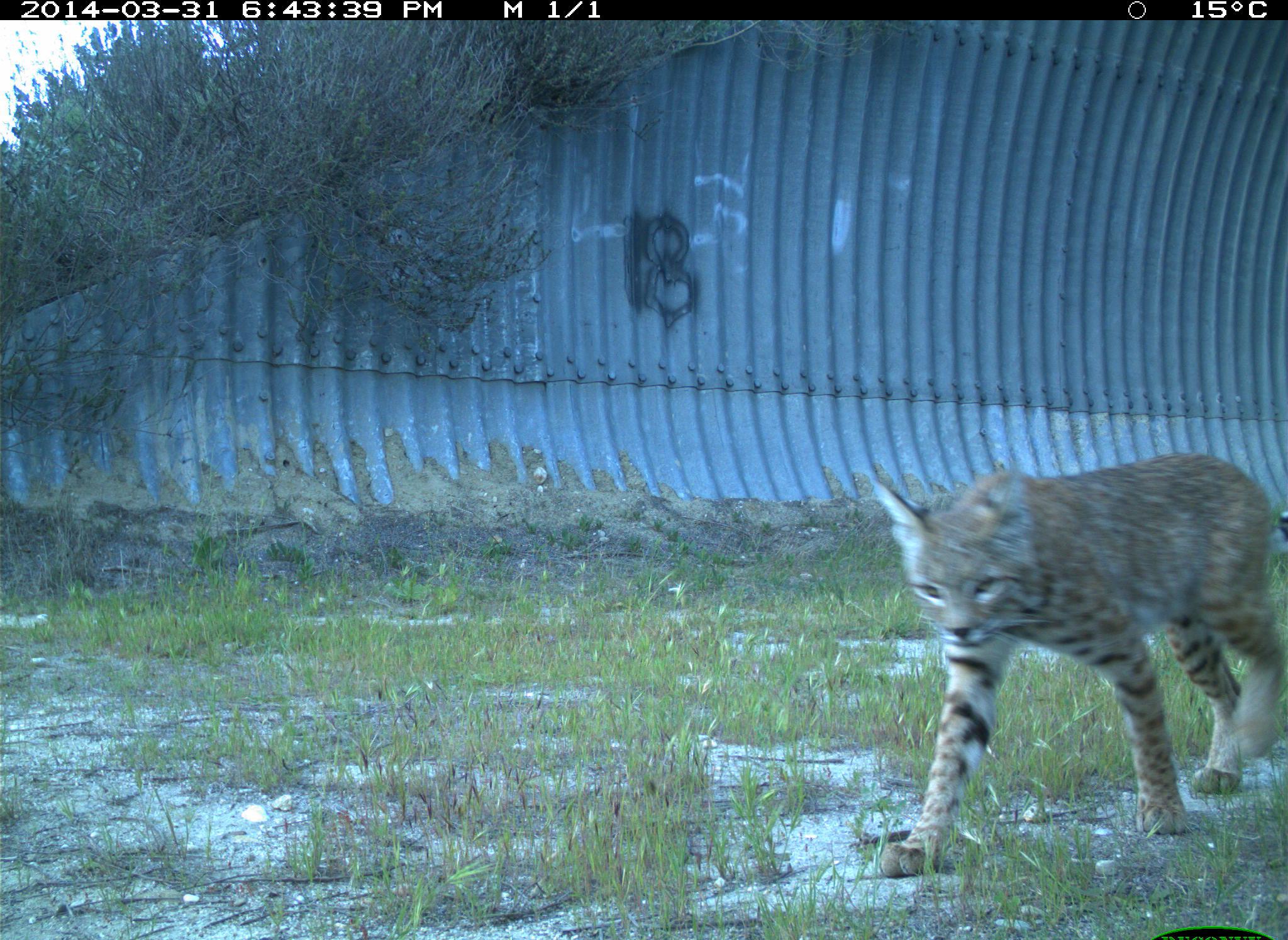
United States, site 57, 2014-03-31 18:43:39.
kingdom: Animalia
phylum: Chordata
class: Mammalia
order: Carnivora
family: Felidae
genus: Lynx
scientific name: Lynx rufus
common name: bobcat